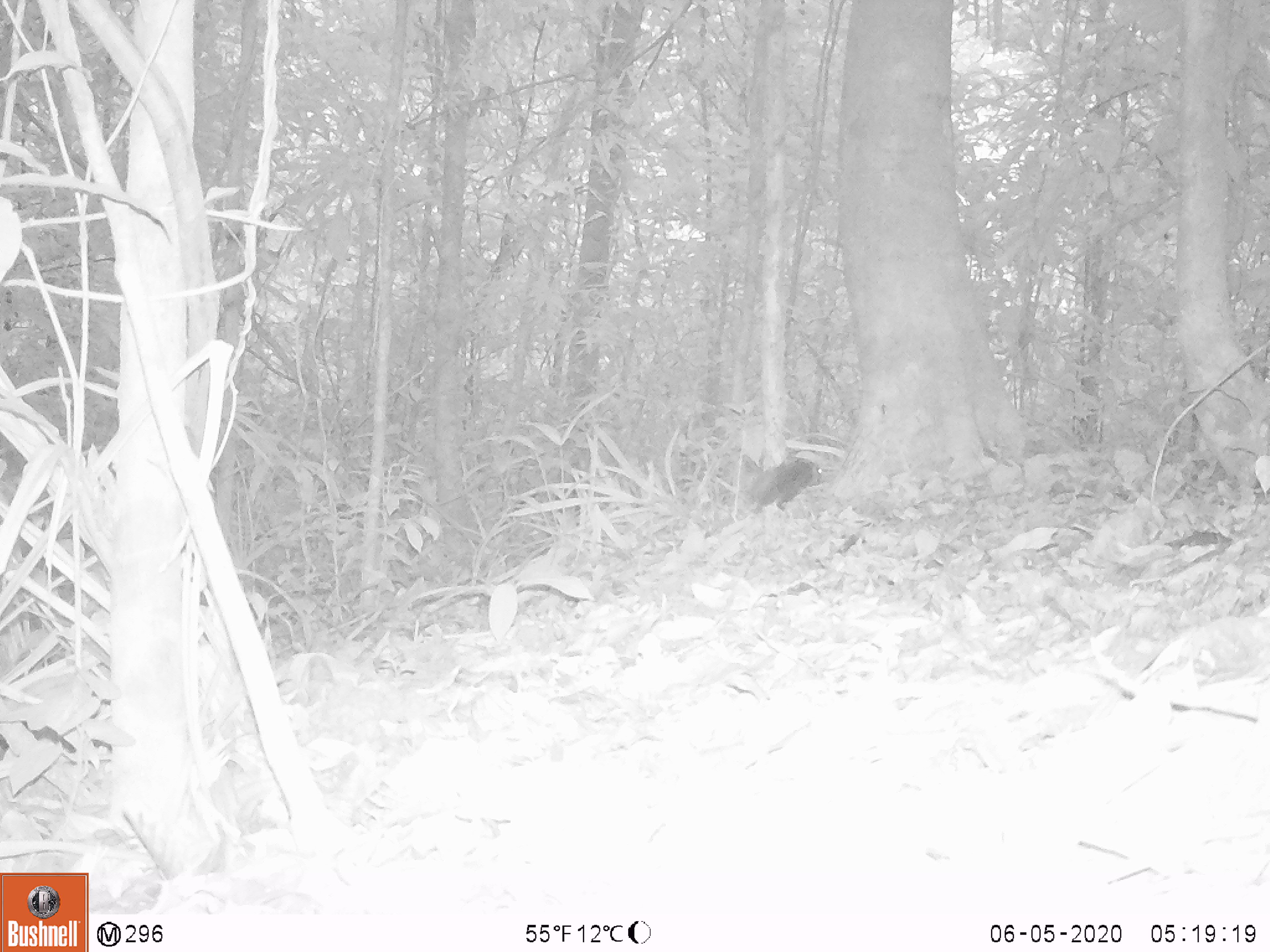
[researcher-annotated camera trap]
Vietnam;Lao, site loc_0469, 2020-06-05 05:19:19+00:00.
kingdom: Animalia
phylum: Chordata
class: Mammalia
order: Scandentia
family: Tupaiidae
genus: Tupaia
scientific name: Tupaia belangeri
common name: northern treeshrew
Northern treeshrew (Tupaia belangeri). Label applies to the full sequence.